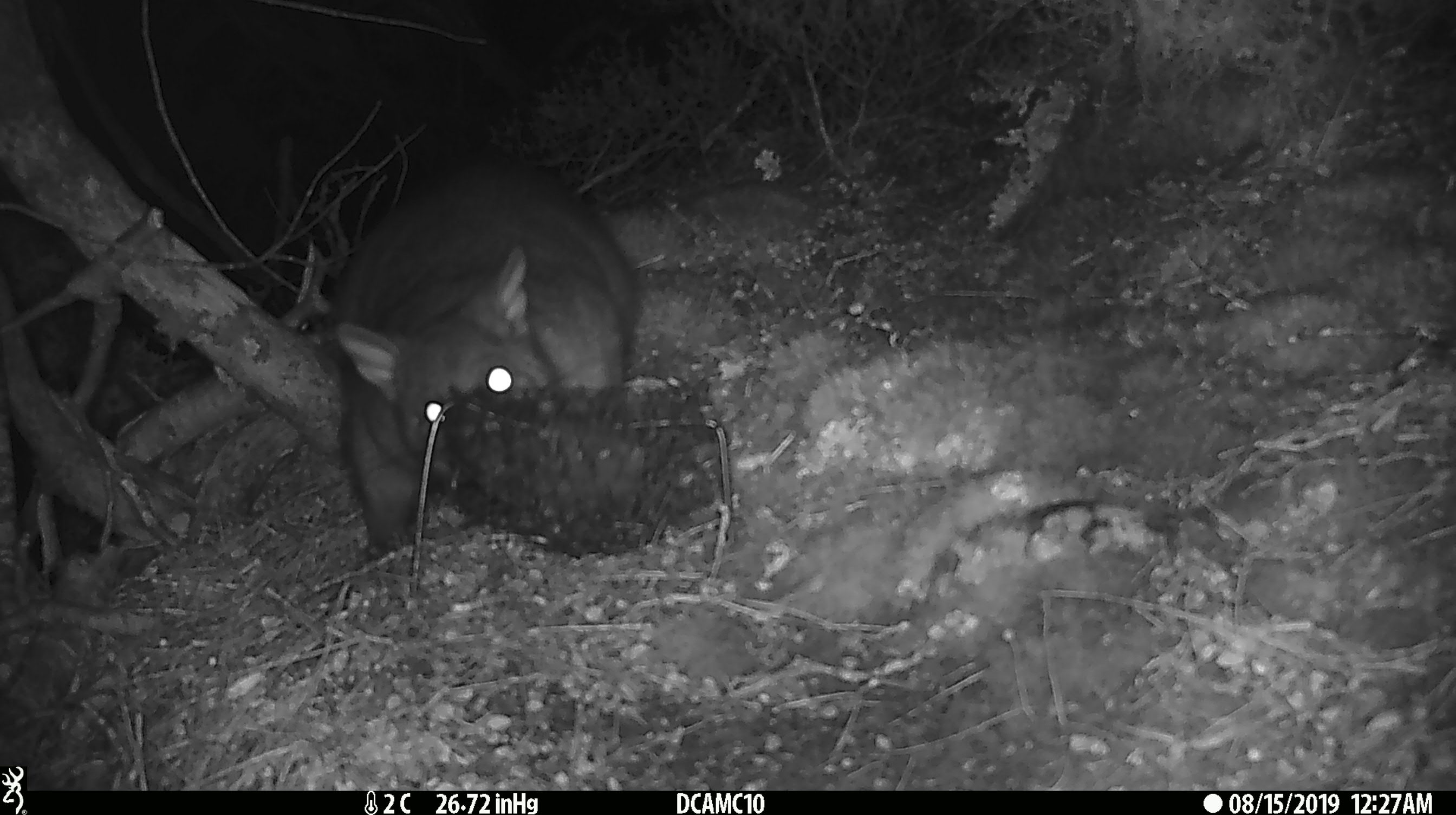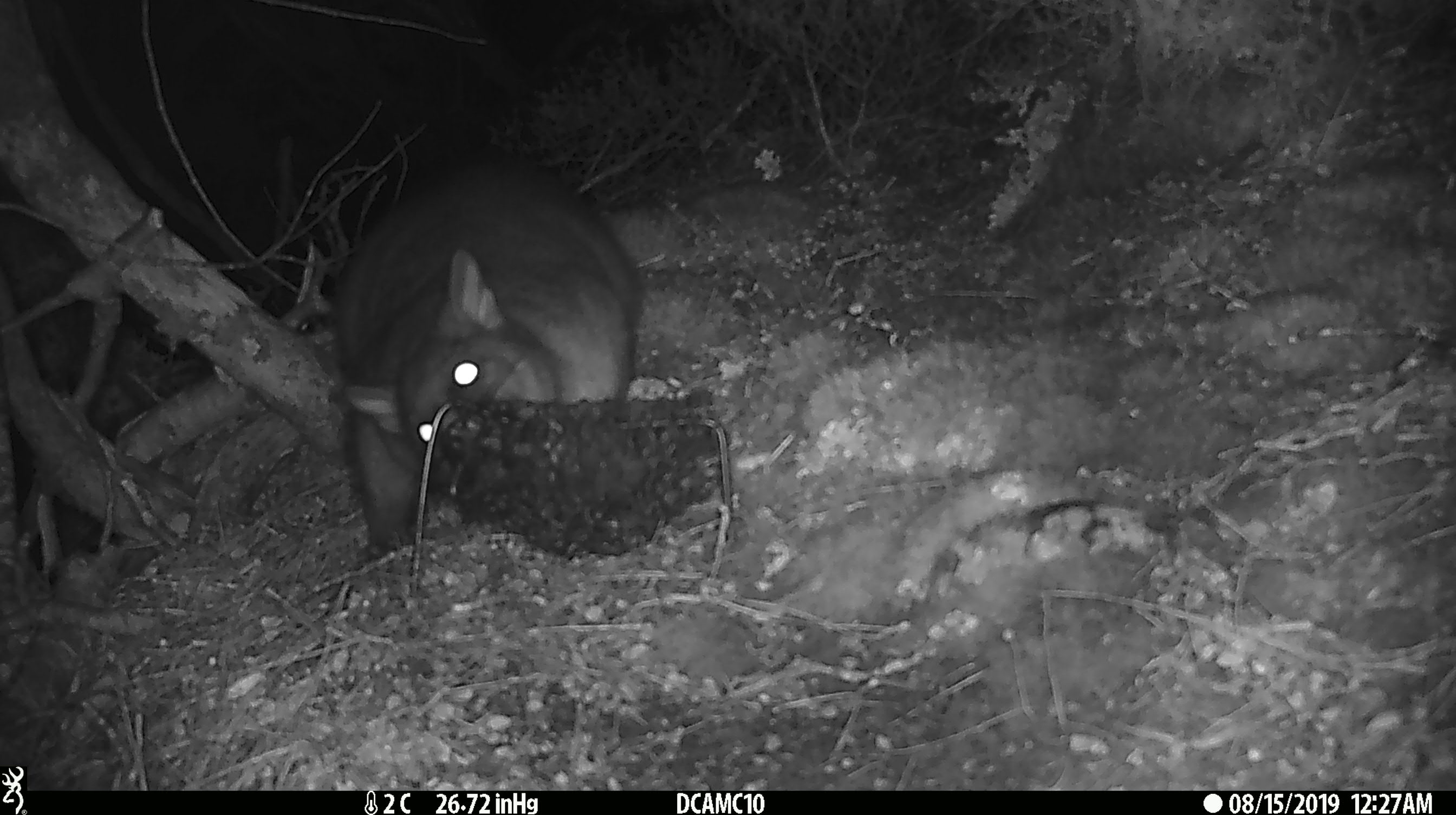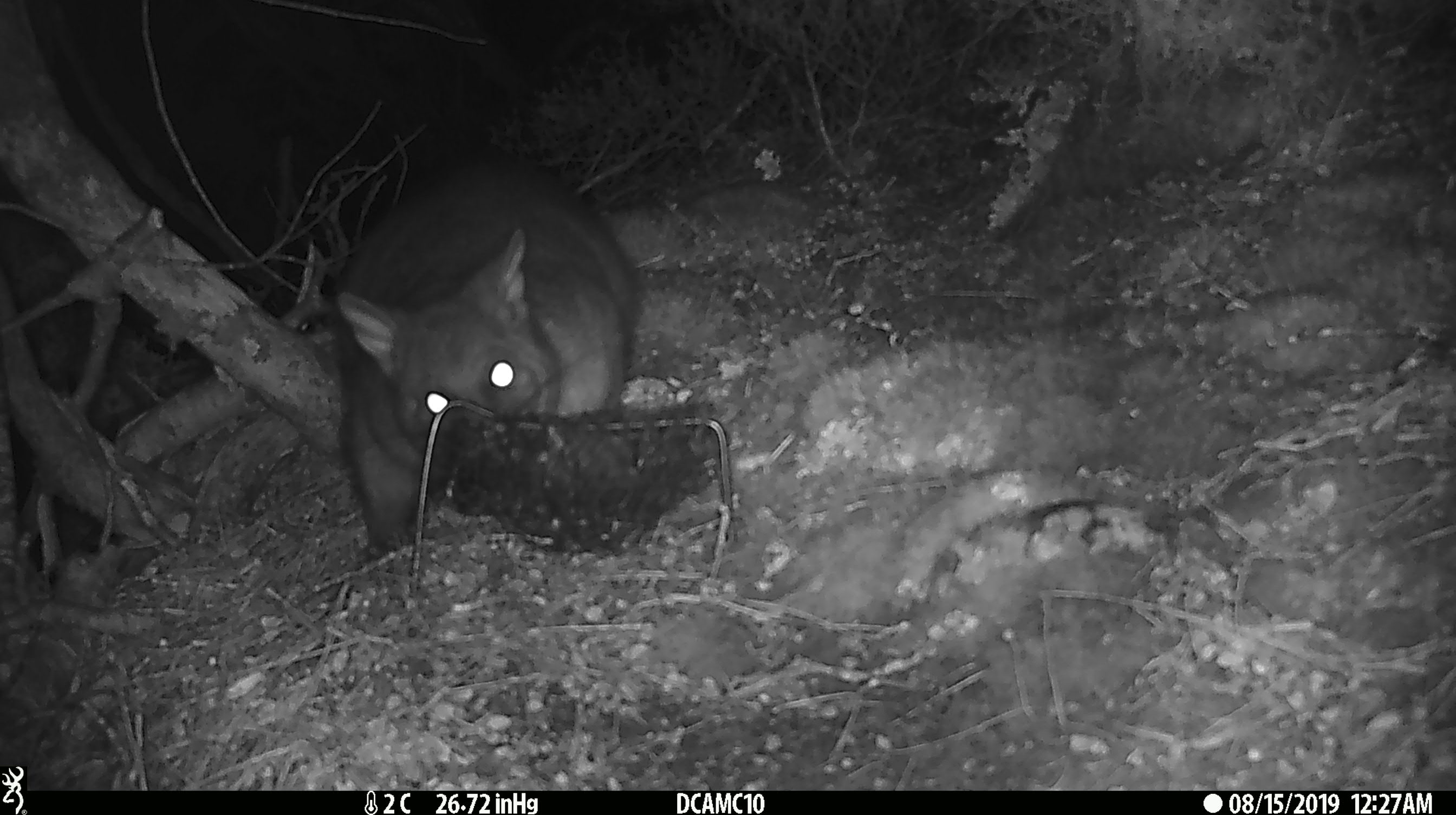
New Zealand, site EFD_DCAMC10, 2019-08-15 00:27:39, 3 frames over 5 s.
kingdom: Animalia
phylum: Chordata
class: Mammalia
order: Diprotodontia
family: Phalangeridae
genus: Trichosurus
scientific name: Trichosurus vulpecula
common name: common brushtail possum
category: possum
Possum (common brushtail possum) (Trichosurus vulpecula).